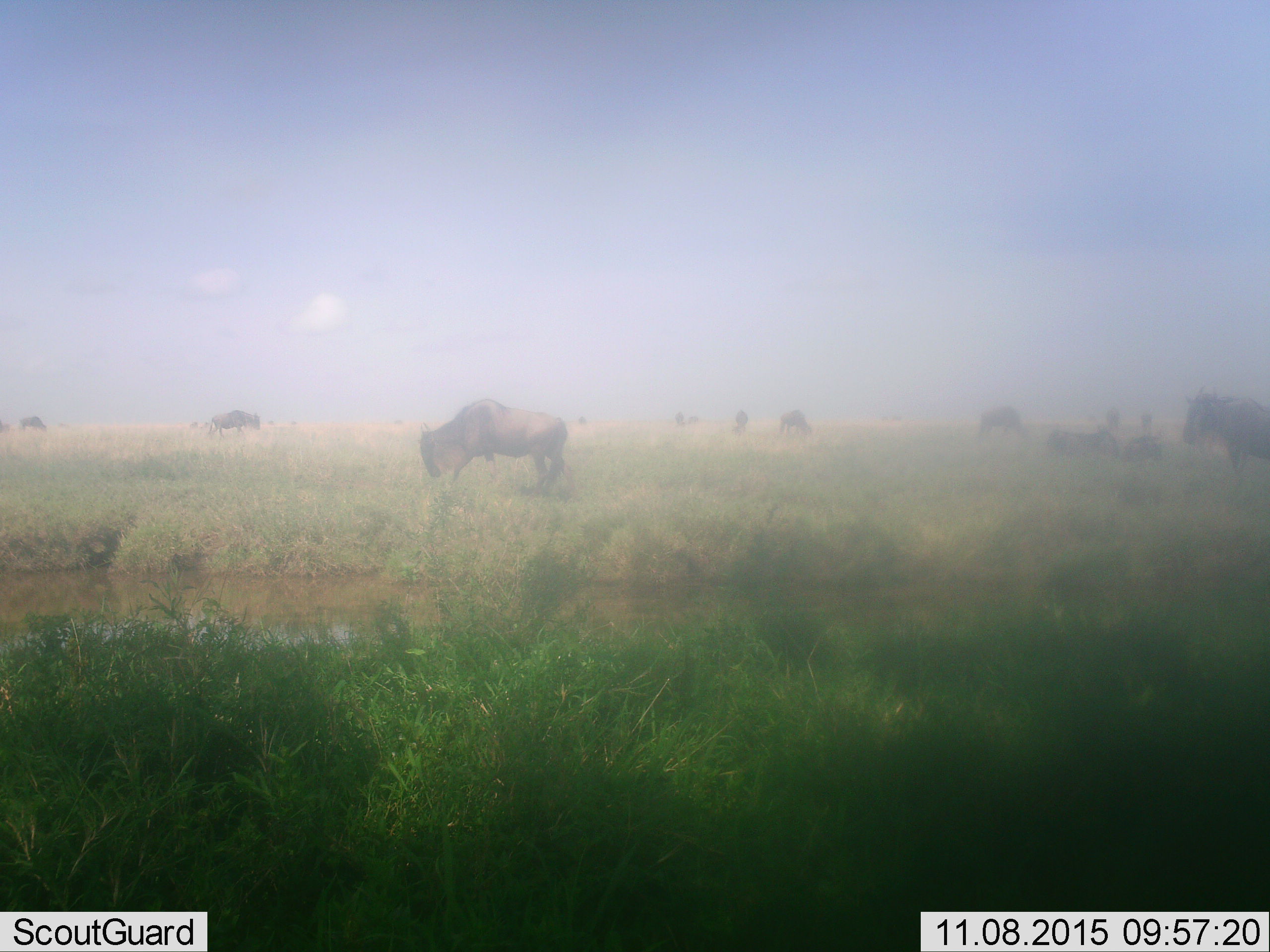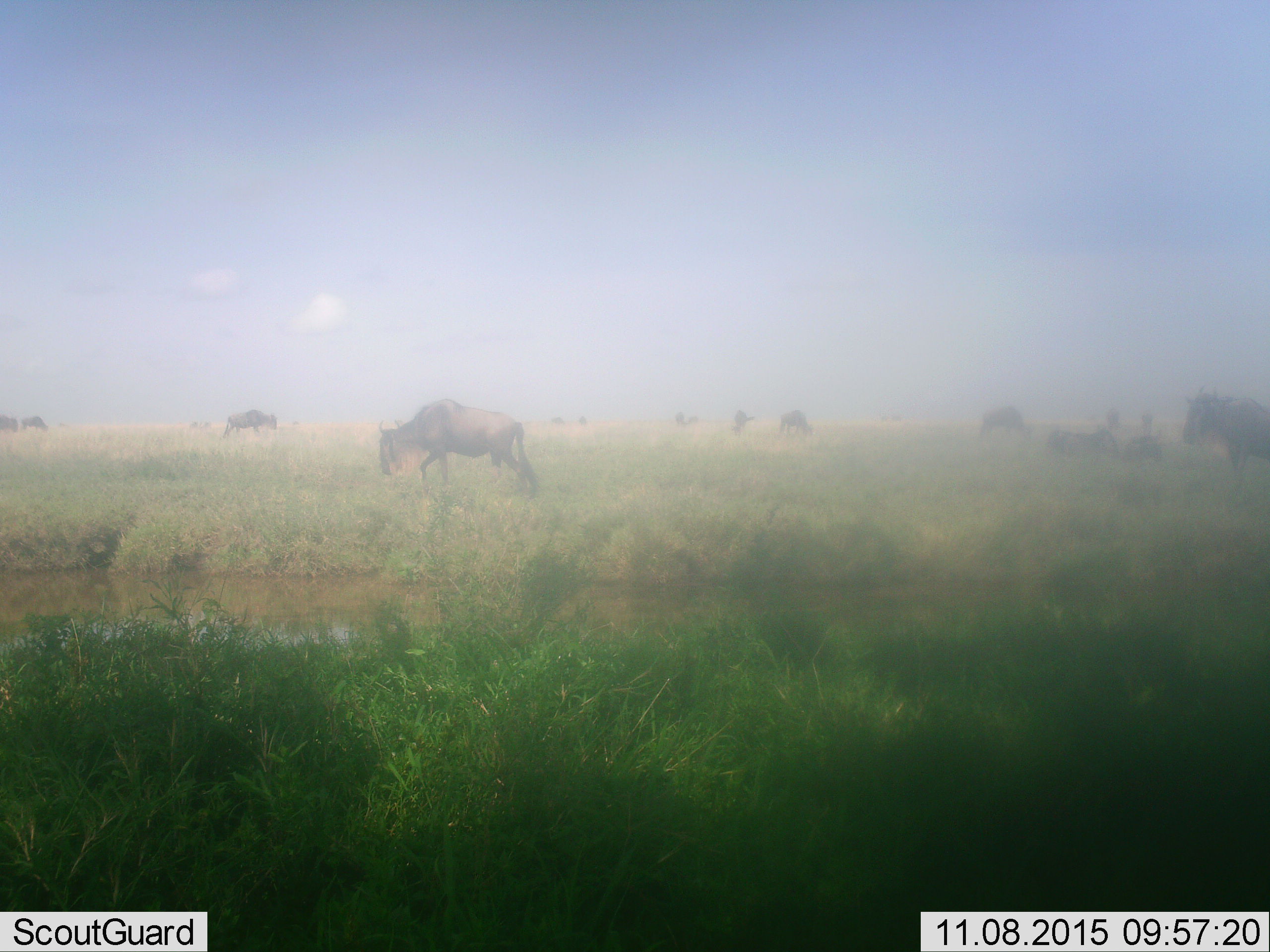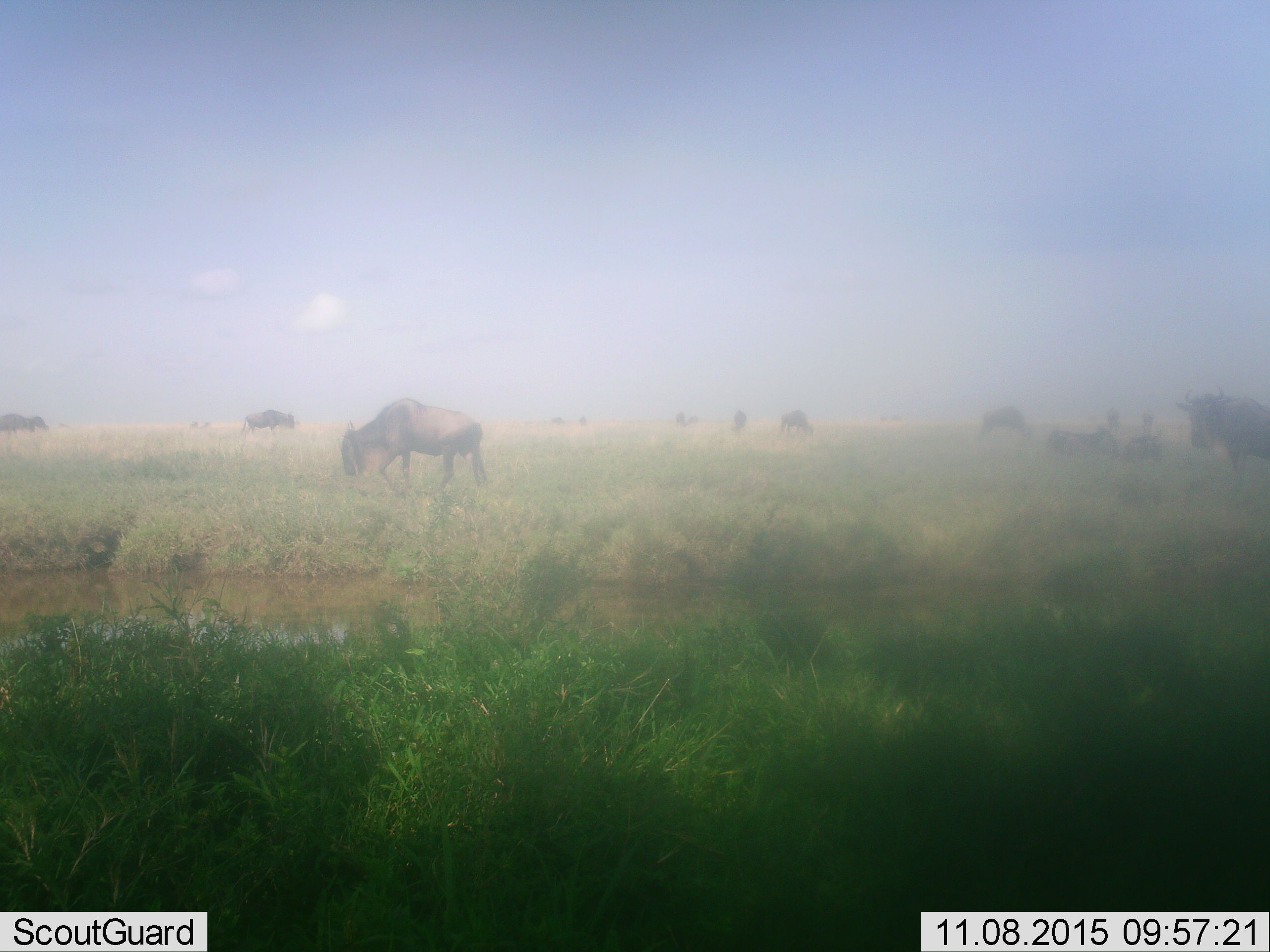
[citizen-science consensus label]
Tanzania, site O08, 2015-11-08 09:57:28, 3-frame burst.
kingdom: Animalia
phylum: Chordata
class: Mammalia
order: Artiodactyla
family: Bovidae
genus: Connochaetes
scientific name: Connochaetes taurinus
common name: blue wildebeest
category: wildebeest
Wildebeest (blue wildebeest) (Connochaetes taurinus), count 11-50. Behavior (volunteer vote fractions): standing 57%, resting 14%, moving 86%, interacting 0%. Young present (vote fraction): 0%. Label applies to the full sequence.